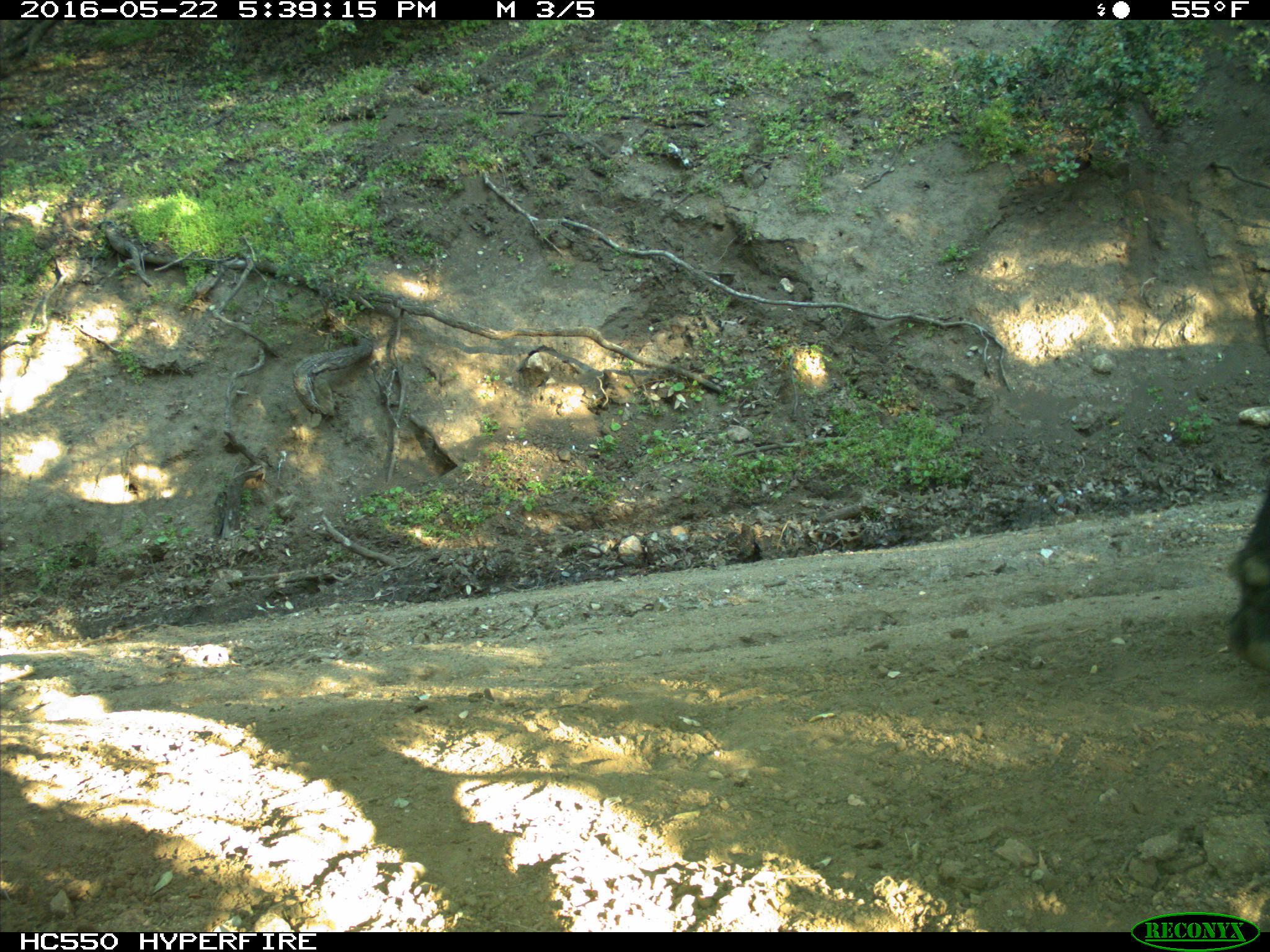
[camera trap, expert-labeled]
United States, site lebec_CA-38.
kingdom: Animalia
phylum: Chordata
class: Mammalia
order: Artiodactyla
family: Bovidae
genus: Bos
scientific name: Bos taurus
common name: domestic cow